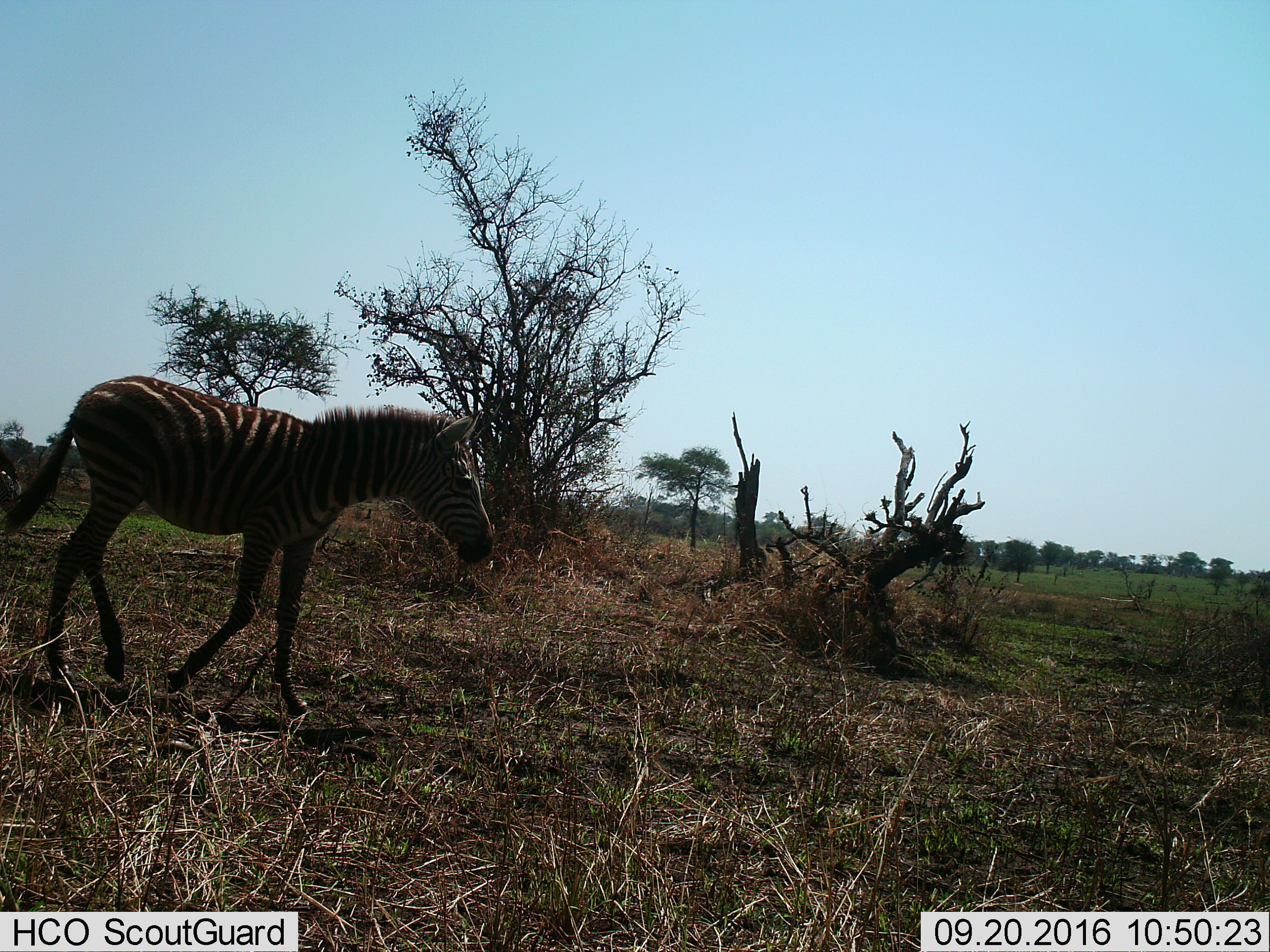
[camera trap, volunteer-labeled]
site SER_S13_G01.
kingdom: Animalia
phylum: Chordata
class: Mammalia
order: Perissodactyla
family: Equidae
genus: Equus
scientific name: Equus quagga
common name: plains zebra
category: zebraplains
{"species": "zebraplains (plains zebra) (Equus quagga)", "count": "1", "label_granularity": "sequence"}